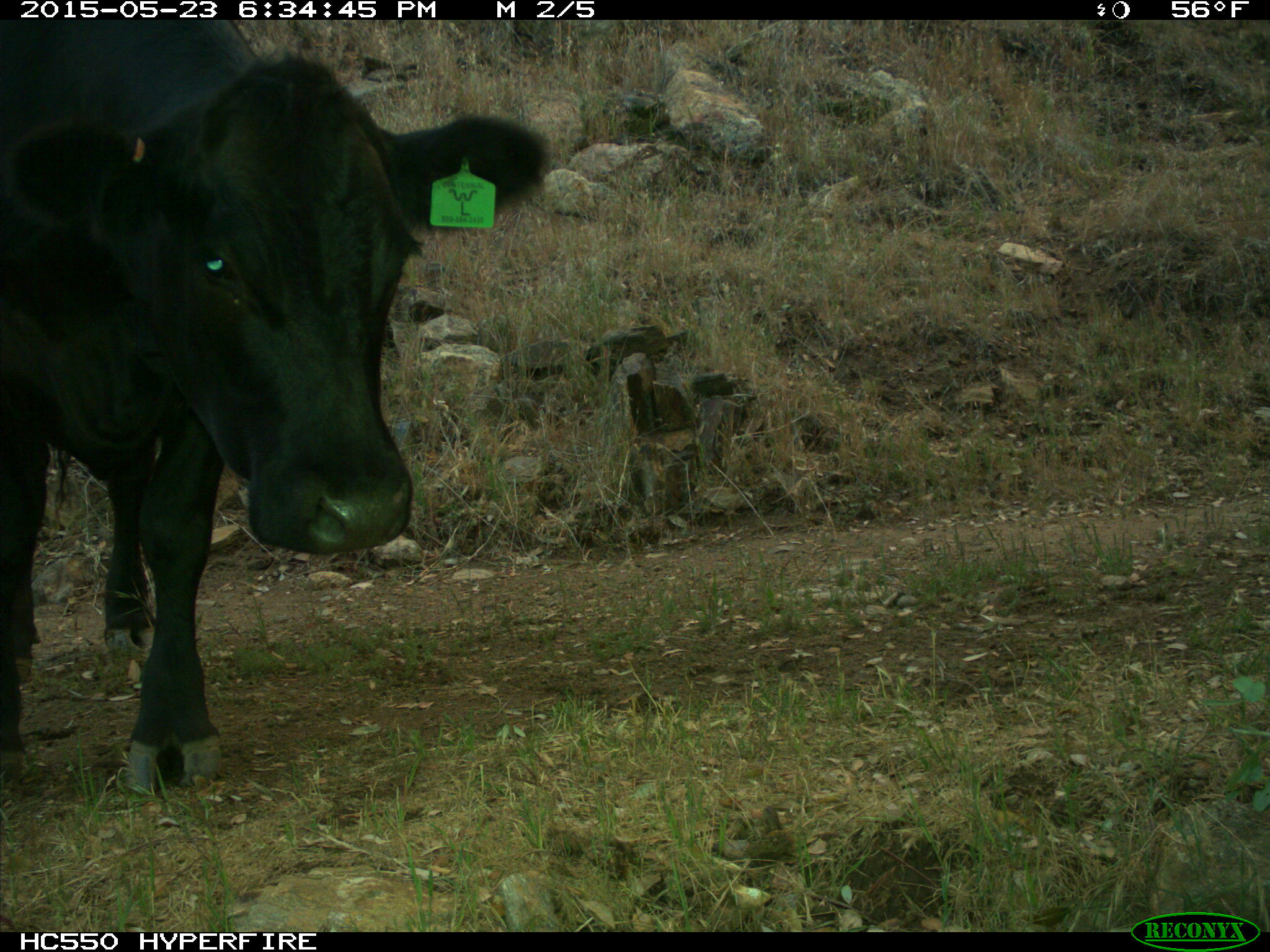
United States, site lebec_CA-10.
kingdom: Animalia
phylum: Chordata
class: Mammalia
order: Artiodactyla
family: Bovidae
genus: Bos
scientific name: Bos taurus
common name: domestic cow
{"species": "Bos taurus (domestic cow)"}